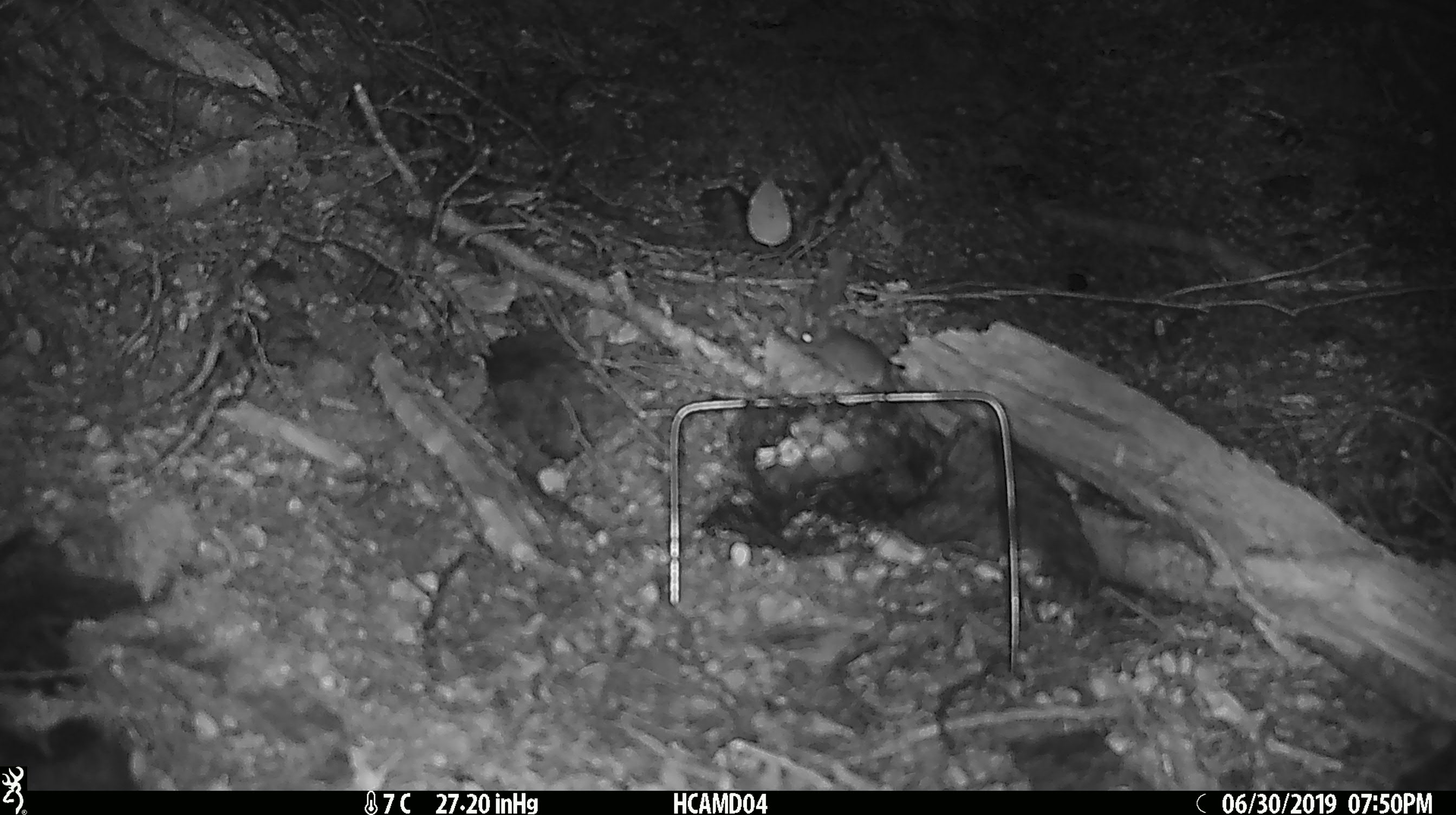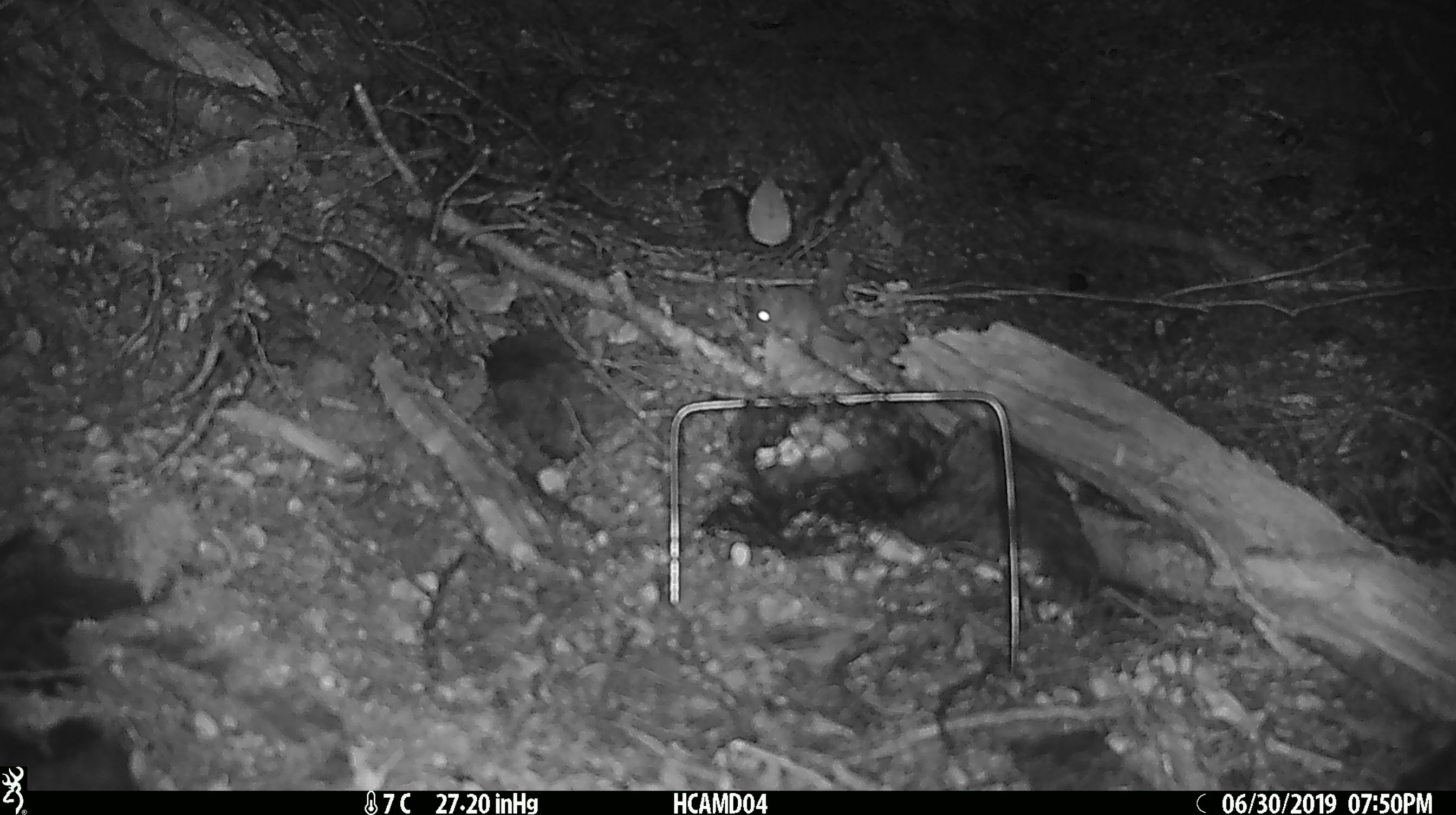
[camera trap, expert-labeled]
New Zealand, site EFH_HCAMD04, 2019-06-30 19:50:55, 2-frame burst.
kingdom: Animalia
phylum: Chordata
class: Mammalia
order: Rodentia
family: Muridae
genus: Mus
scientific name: Mus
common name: mouse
Mouse (Mus).